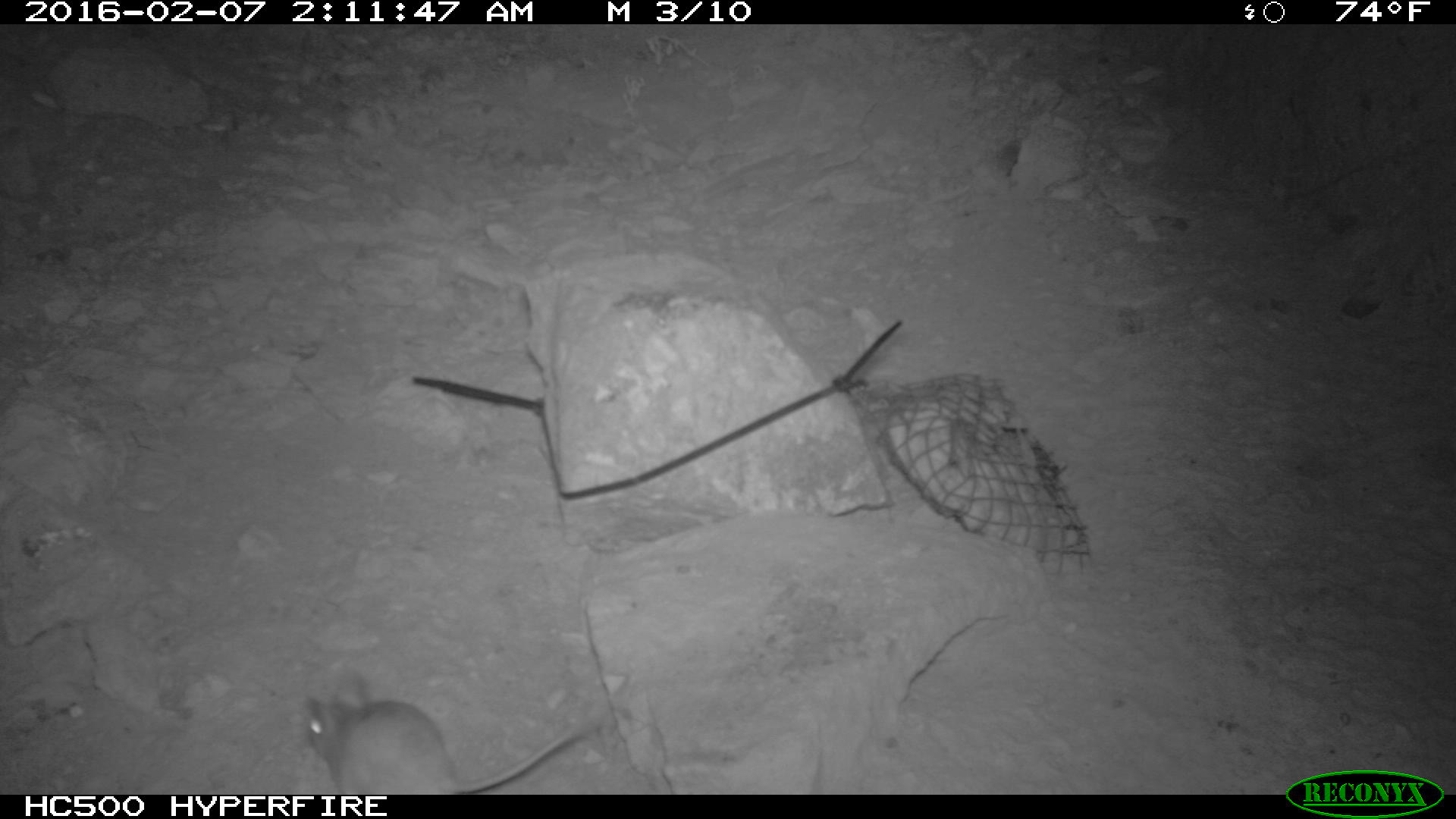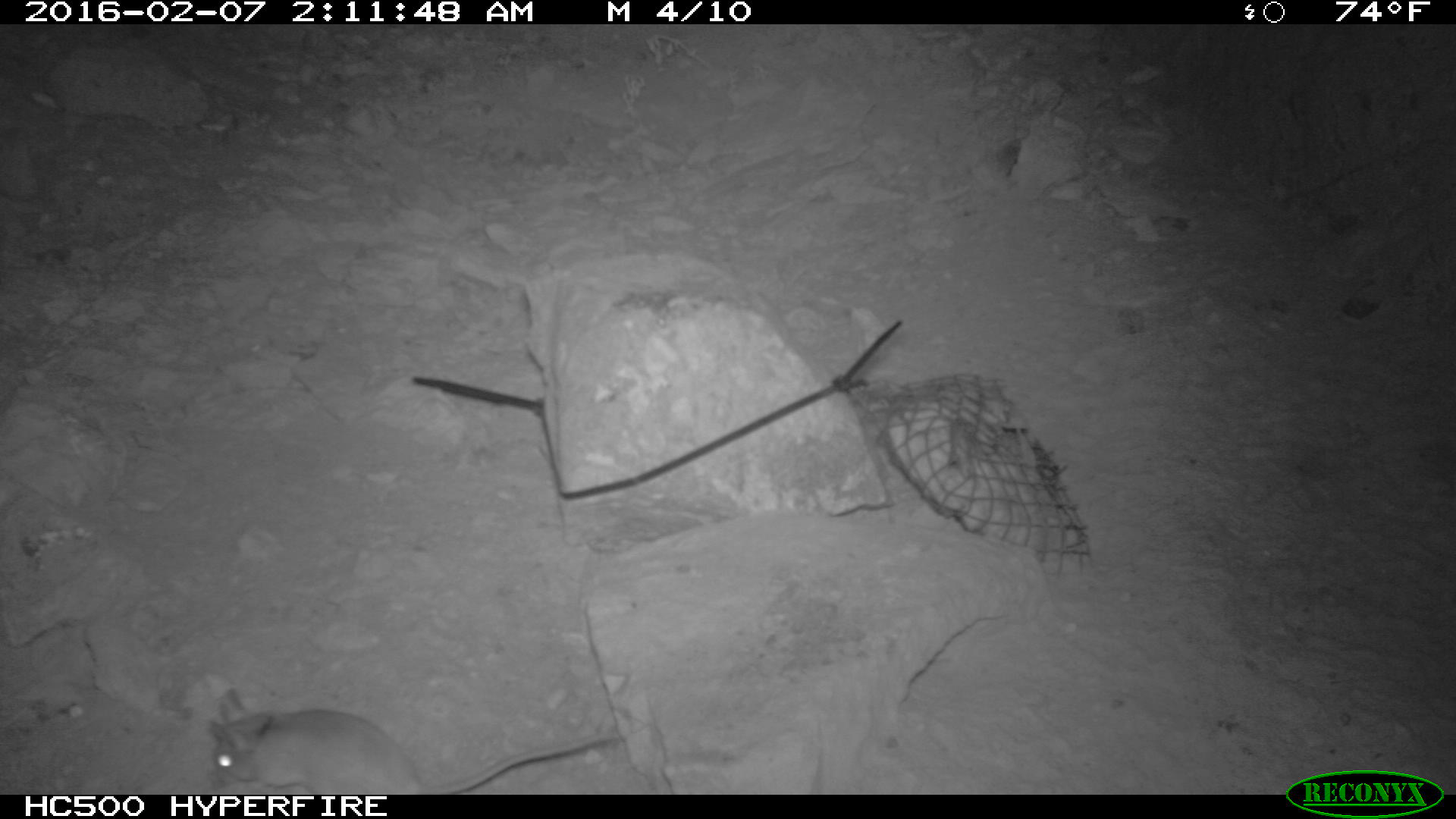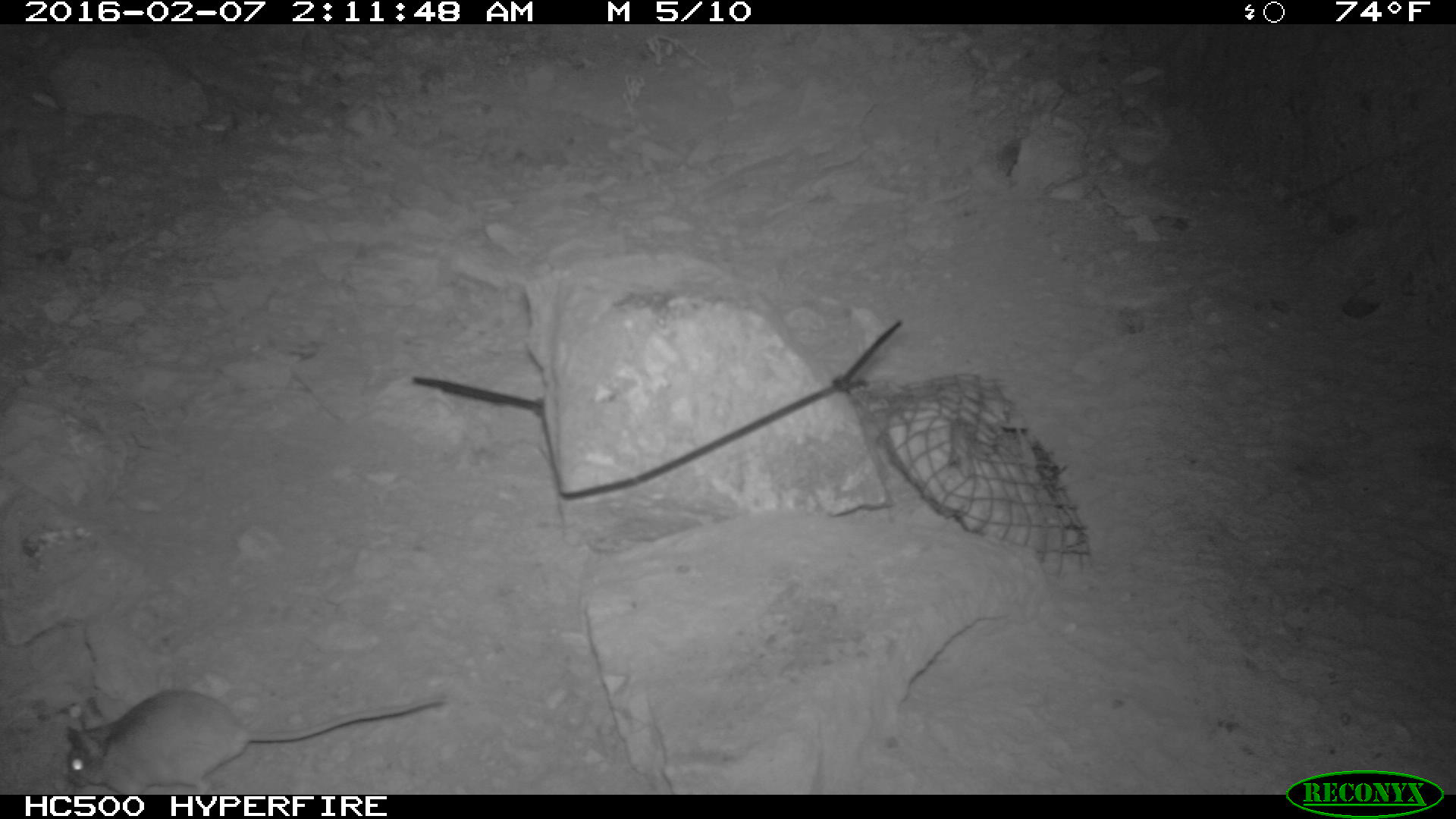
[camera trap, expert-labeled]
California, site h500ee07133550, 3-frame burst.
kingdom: Animalia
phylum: Chordata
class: Mammalia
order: Rodentia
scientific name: Rodentia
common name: rodent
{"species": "rodent (Rodentia)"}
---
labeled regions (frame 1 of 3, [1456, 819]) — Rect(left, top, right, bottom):
rodent: Rect(302, 668, 595, 793)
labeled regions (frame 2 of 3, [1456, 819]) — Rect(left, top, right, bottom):
rodent: Rect(209, 687, 621, 793)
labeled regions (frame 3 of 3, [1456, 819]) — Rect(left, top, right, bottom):
rodent: Rect(53, 689, 453, 795)